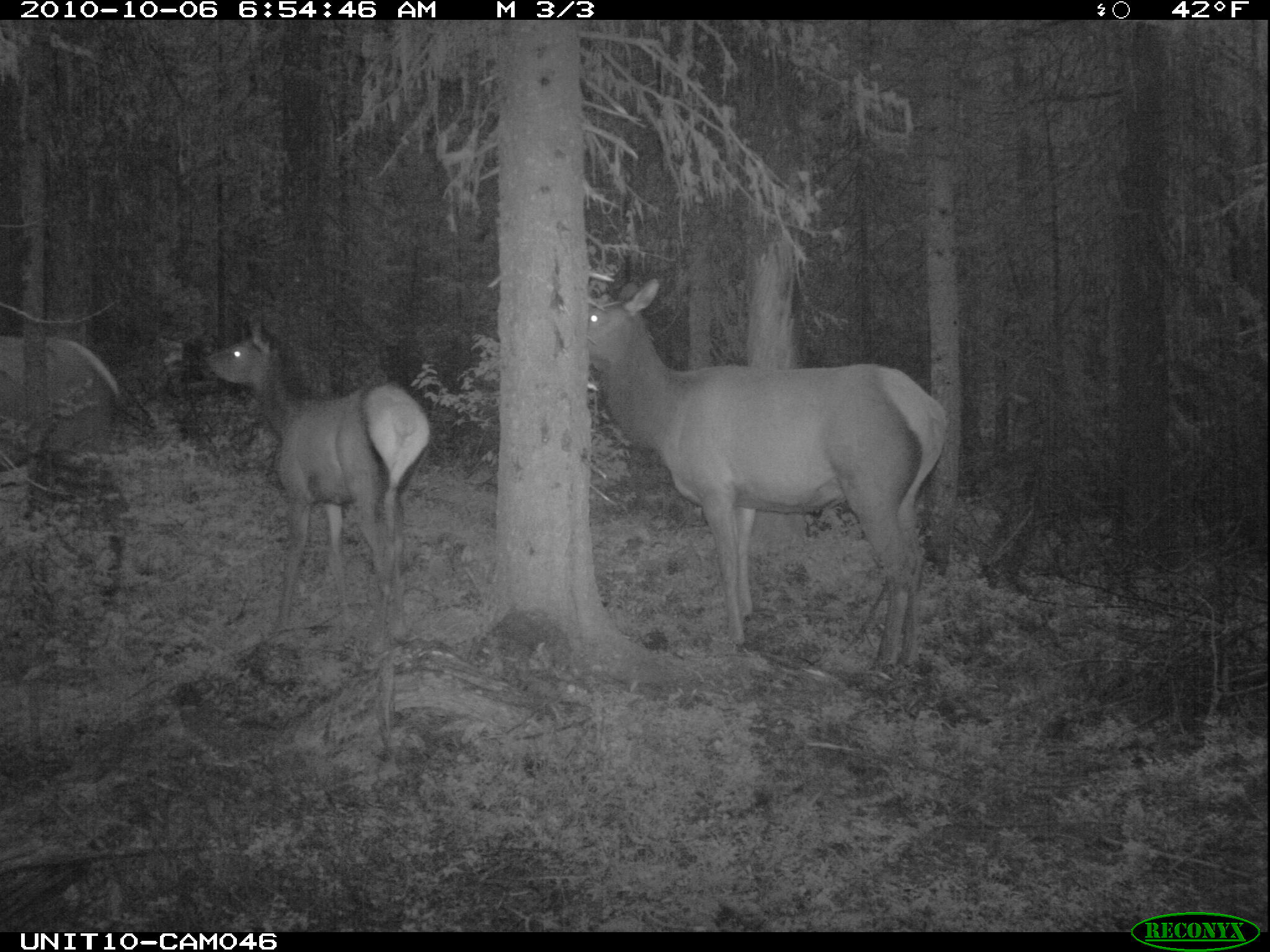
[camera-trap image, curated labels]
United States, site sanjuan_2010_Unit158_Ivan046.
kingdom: Animalia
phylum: Chordata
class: Mammalia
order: Artiodactyla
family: Cervidae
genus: Cervus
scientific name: Cervus elaphus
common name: red deer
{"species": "Cervus elaphus (red deer)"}